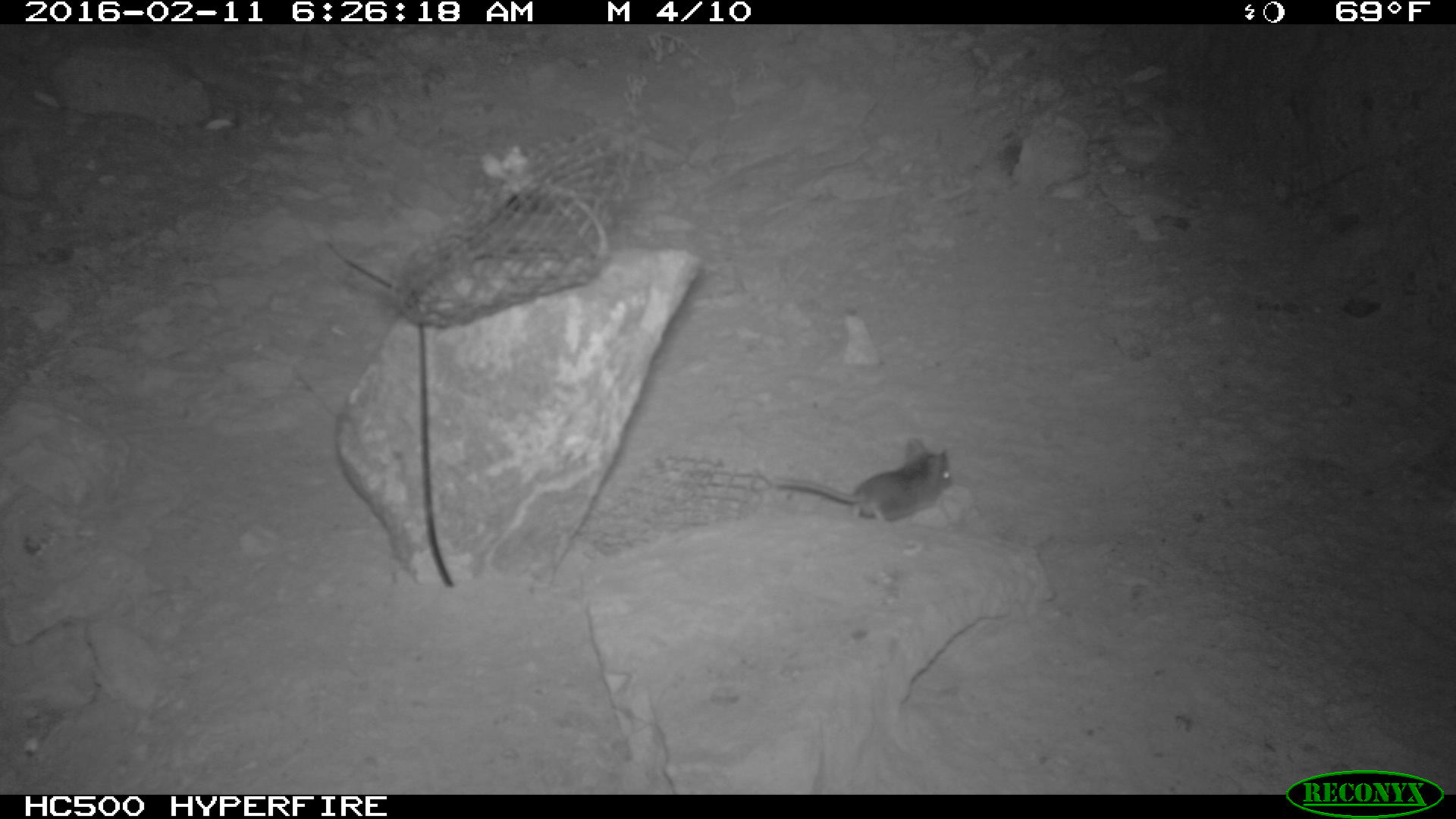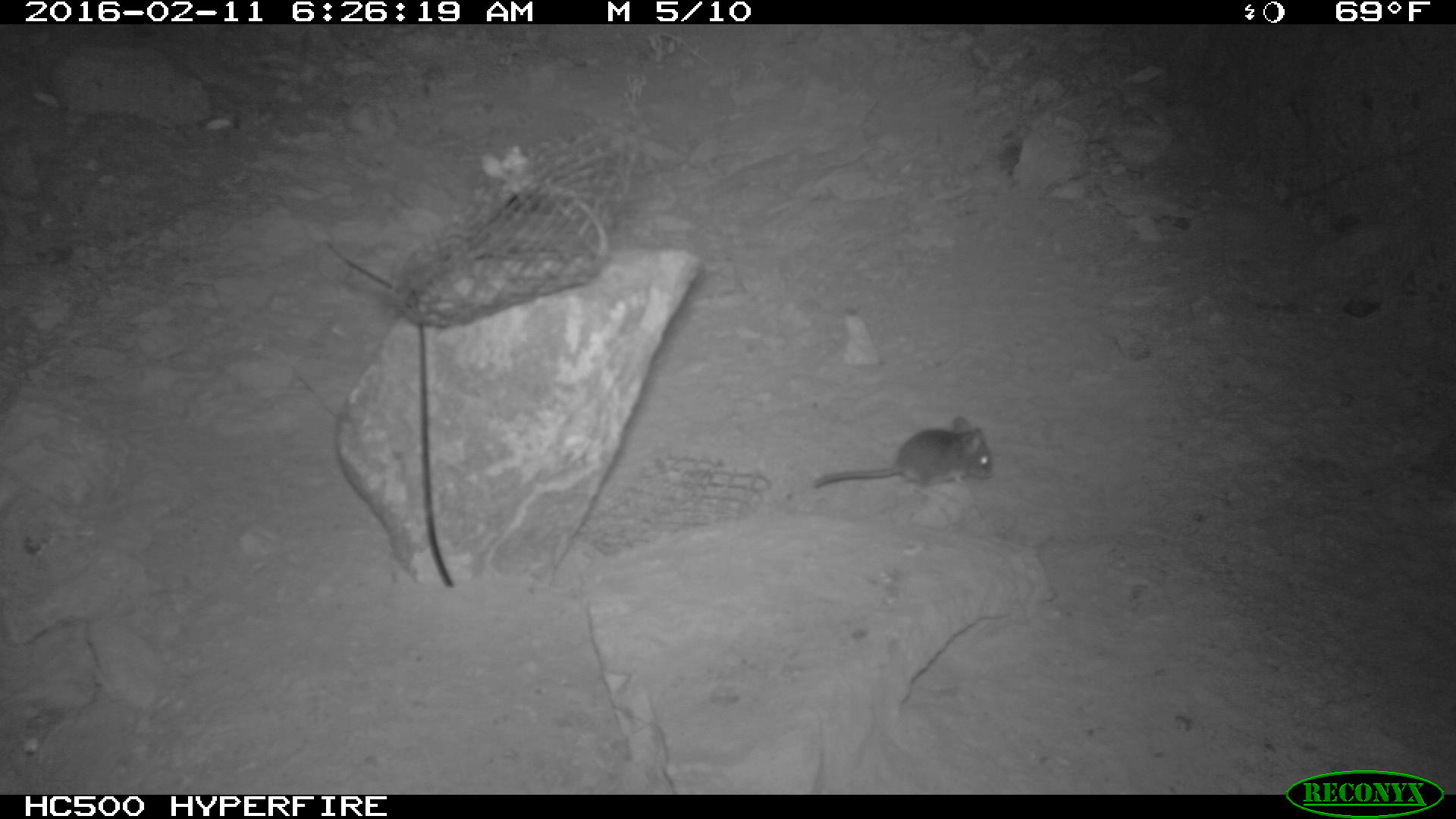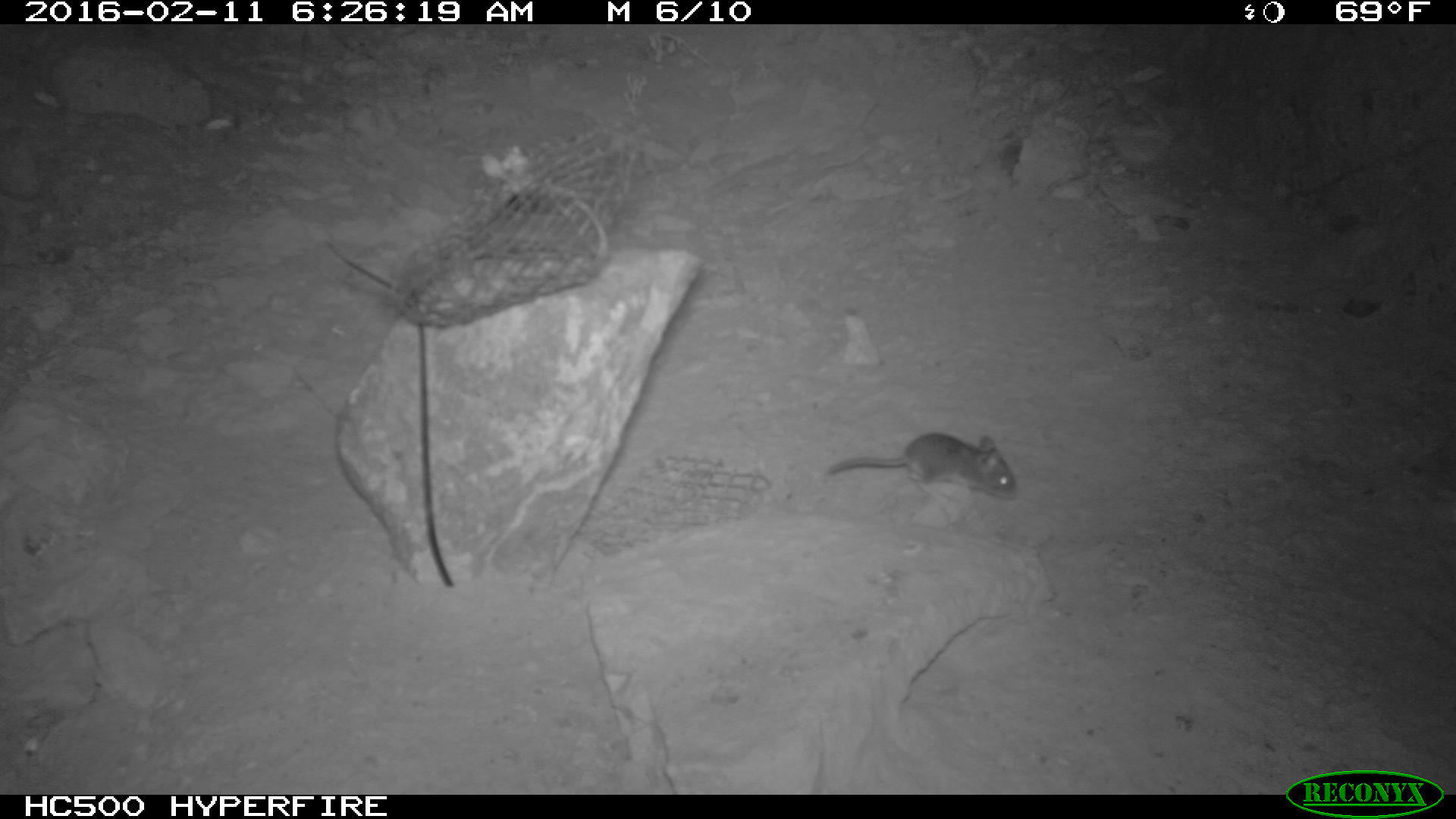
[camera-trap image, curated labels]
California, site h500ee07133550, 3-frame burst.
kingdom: Animalia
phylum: Chordata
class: Mammalia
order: Rodentia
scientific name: Rodentia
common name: rodent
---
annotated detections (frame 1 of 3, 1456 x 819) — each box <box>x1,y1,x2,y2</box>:
rodent: <box>773,437,951,522</box>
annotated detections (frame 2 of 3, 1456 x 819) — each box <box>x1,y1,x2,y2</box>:
rodent: <box>808,413,992,489</box>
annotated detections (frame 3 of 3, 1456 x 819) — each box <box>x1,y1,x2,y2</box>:
rodent: <box>827,432,1016,499</box>